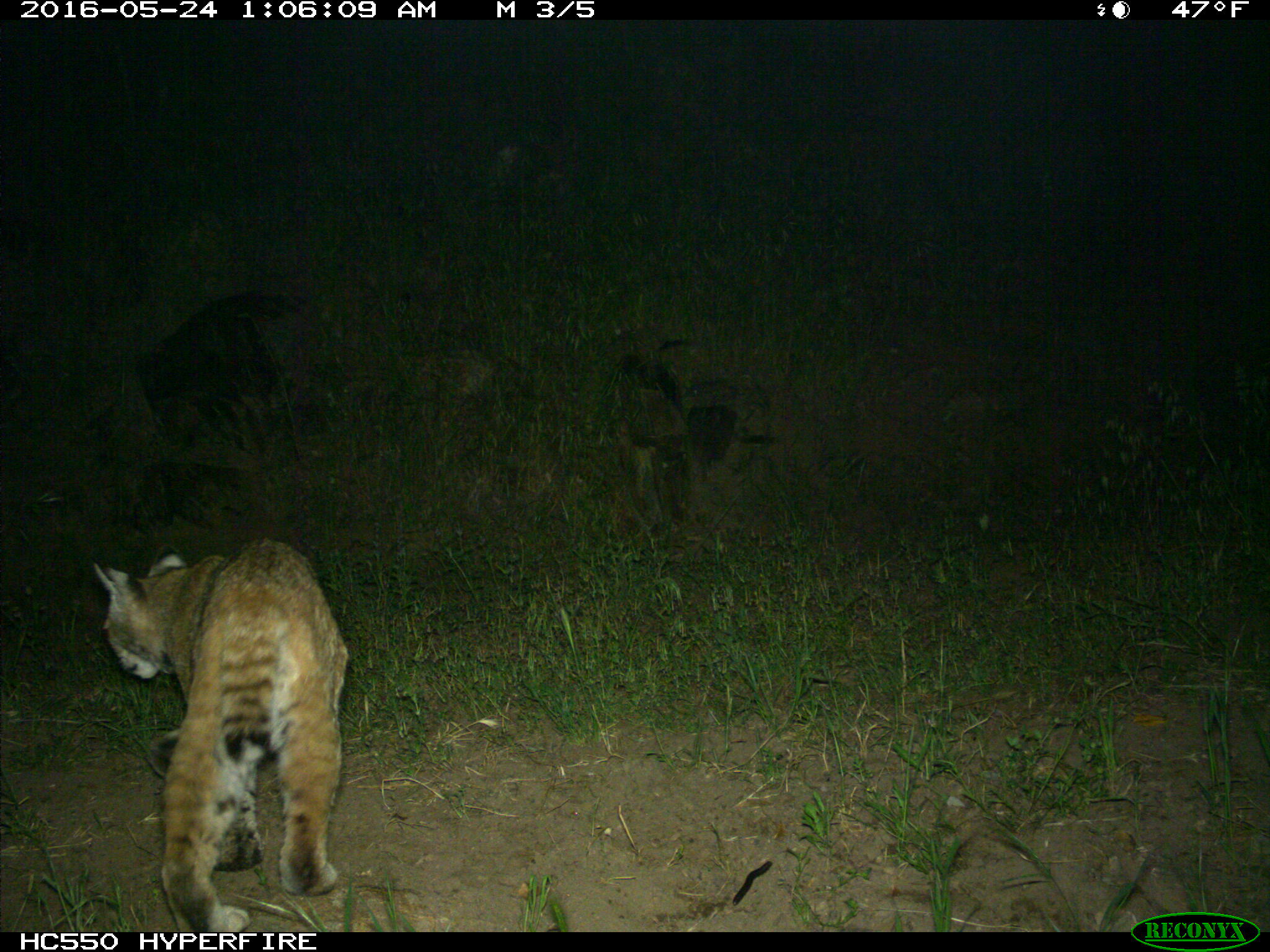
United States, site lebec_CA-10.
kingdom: Animalia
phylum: Chordata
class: Mammalia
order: Carnivora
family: Felidae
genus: Lynx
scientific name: Lynx rufus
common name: bobcat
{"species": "Lynx rufus (bobcat)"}